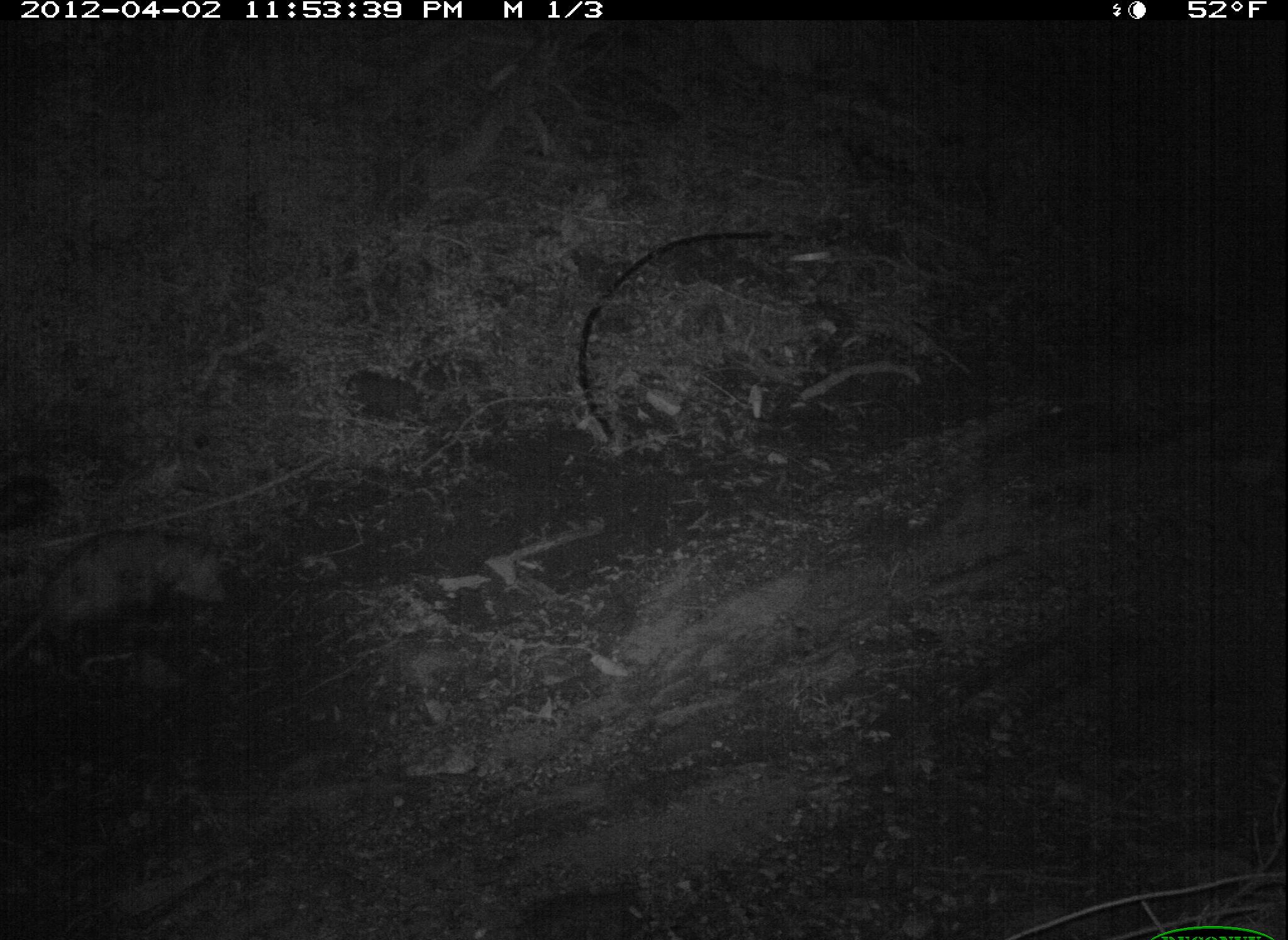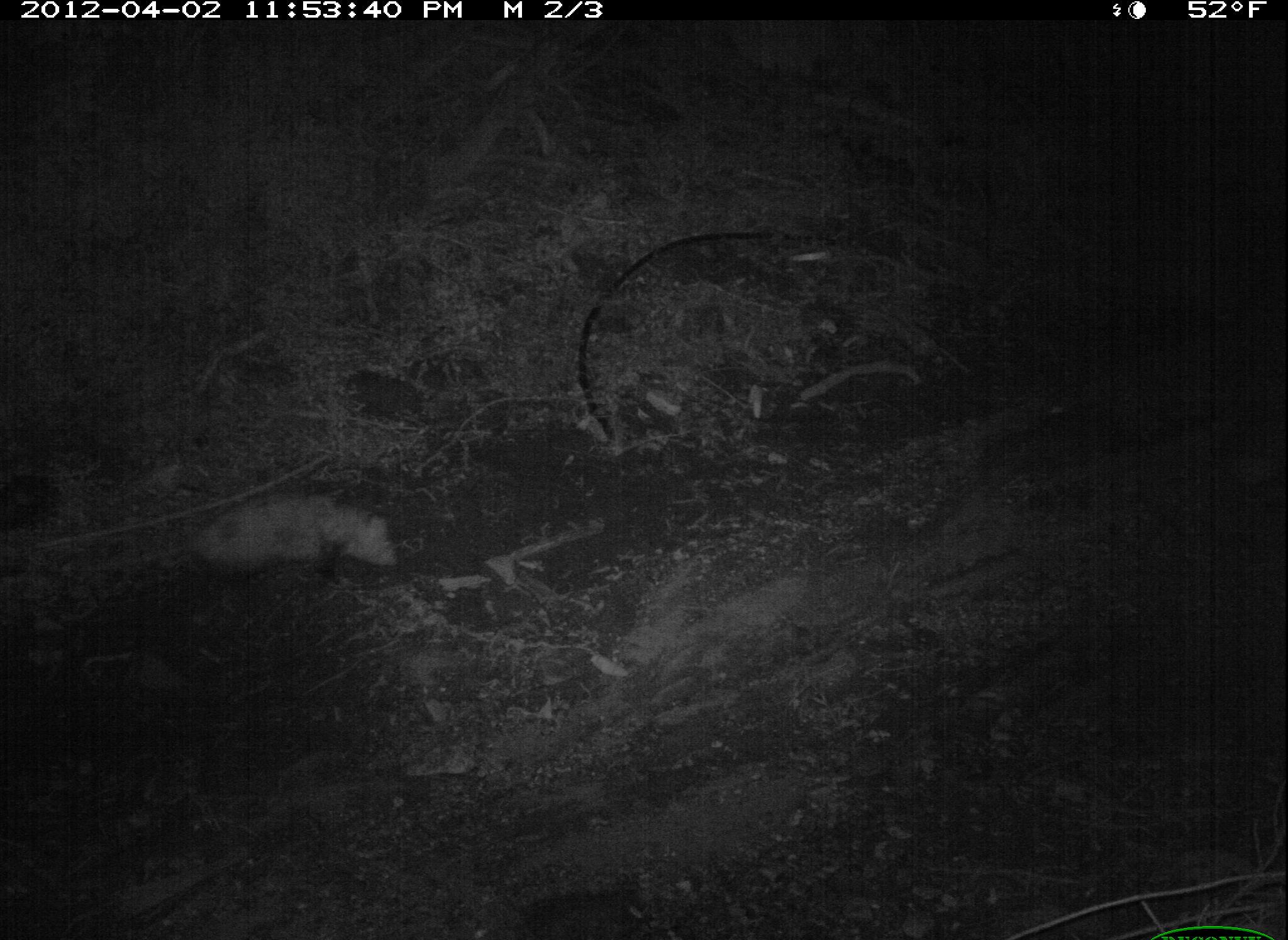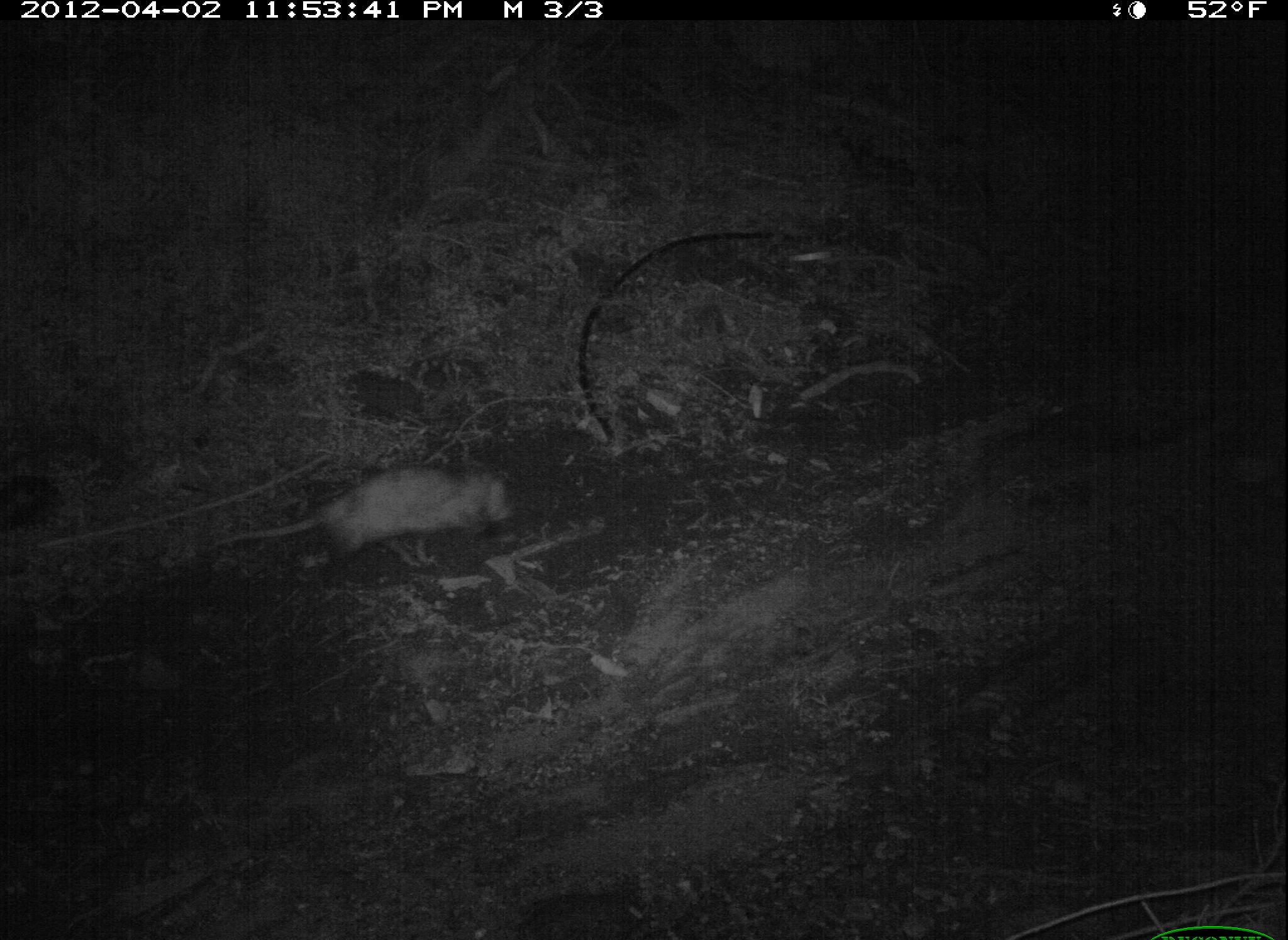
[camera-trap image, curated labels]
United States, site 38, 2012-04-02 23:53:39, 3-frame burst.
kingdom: Animalia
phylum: Chordata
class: Mammalia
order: Didelphimorphia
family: Didelphidae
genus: Didelphis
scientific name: Didelphis virginiana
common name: virginia opossum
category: opossum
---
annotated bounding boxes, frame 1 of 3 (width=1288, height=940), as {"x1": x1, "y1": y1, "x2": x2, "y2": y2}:
opossum: {"x1": 6, "y1": 517, "x2": 238, "y2": 678}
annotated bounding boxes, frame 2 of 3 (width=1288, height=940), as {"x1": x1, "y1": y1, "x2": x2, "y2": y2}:
opossum: {"x1": 179, "y1": 474, "x2": 406, "y2": 601}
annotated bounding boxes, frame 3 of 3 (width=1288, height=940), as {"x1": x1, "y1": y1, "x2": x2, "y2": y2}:
opossum: {"x1": 193, "y1": 441, "x2": 555, "y2": 588}